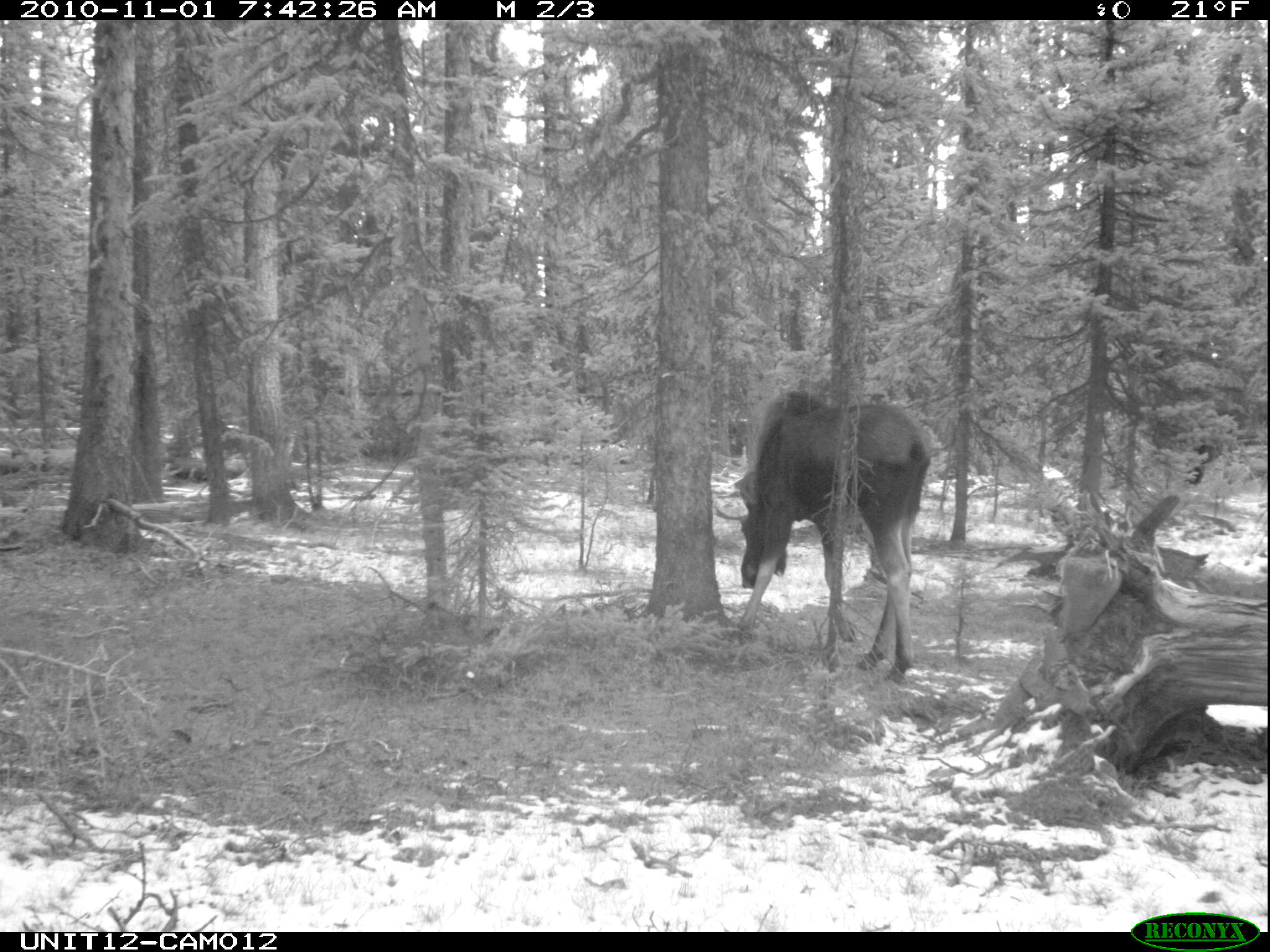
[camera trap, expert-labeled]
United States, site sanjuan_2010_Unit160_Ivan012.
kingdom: Animalia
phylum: Chordata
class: Mammalia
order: Artiodactyla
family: Cervidae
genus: Alces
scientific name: Alces alces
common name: moose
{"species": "Alces alces (moose)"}